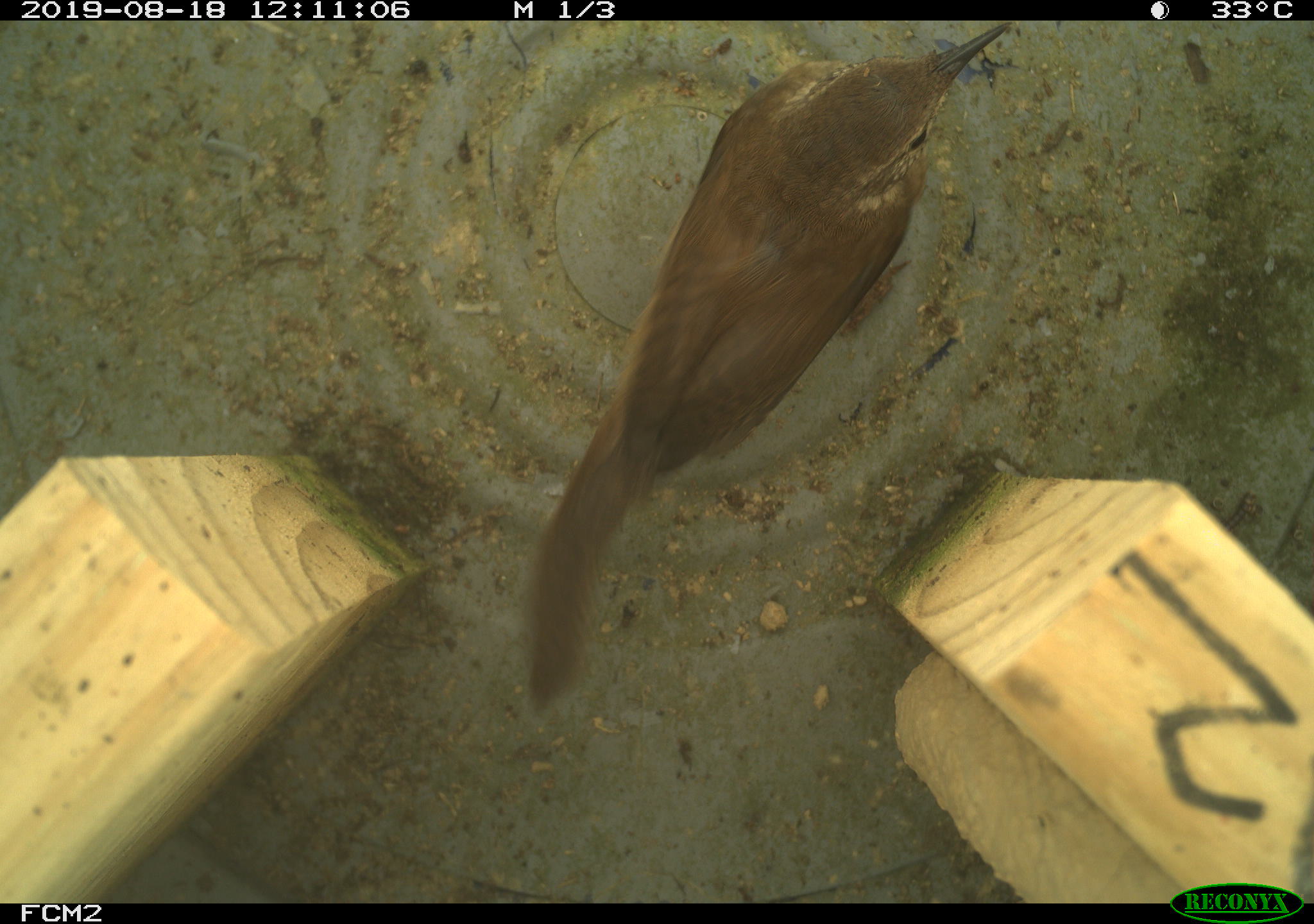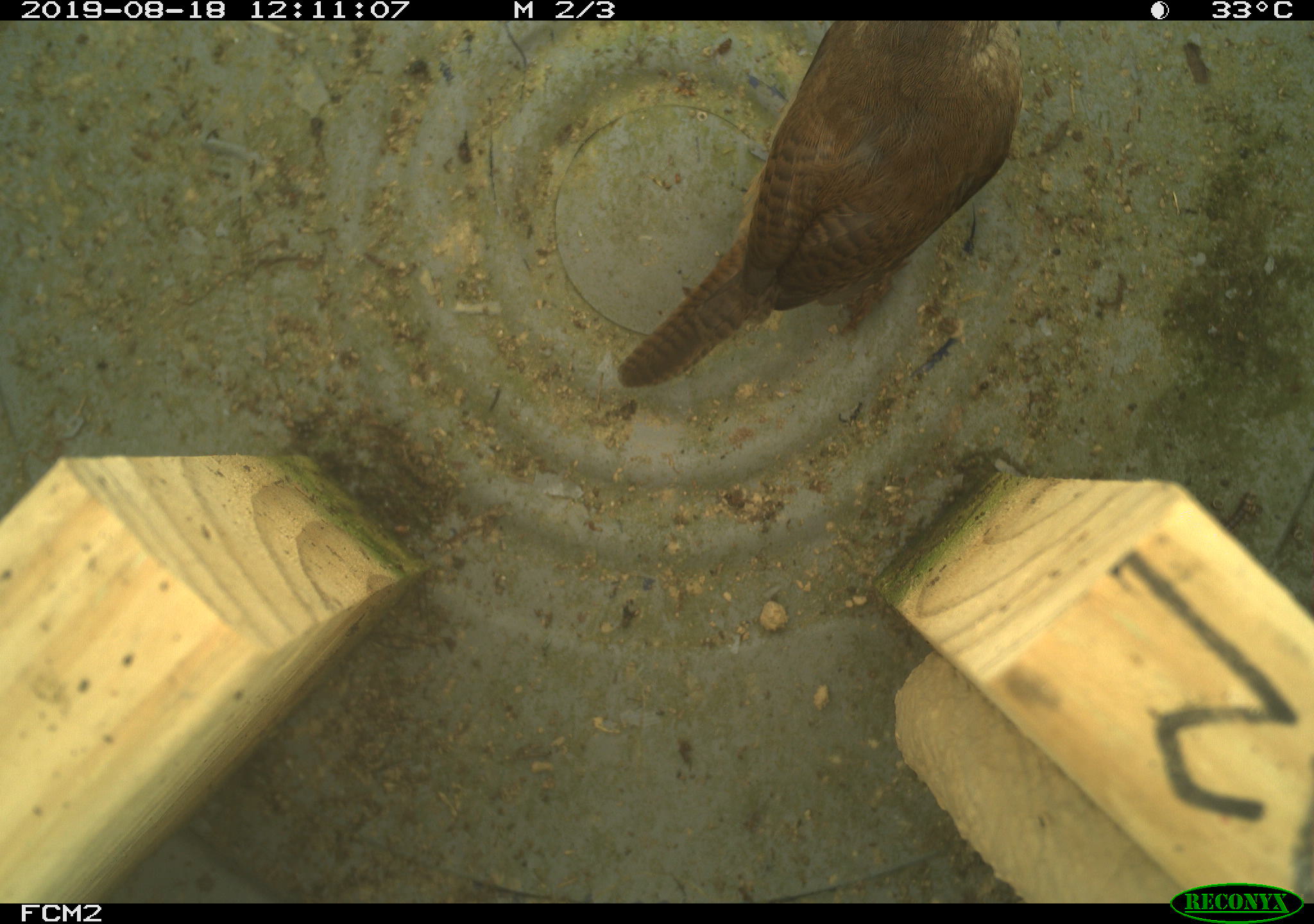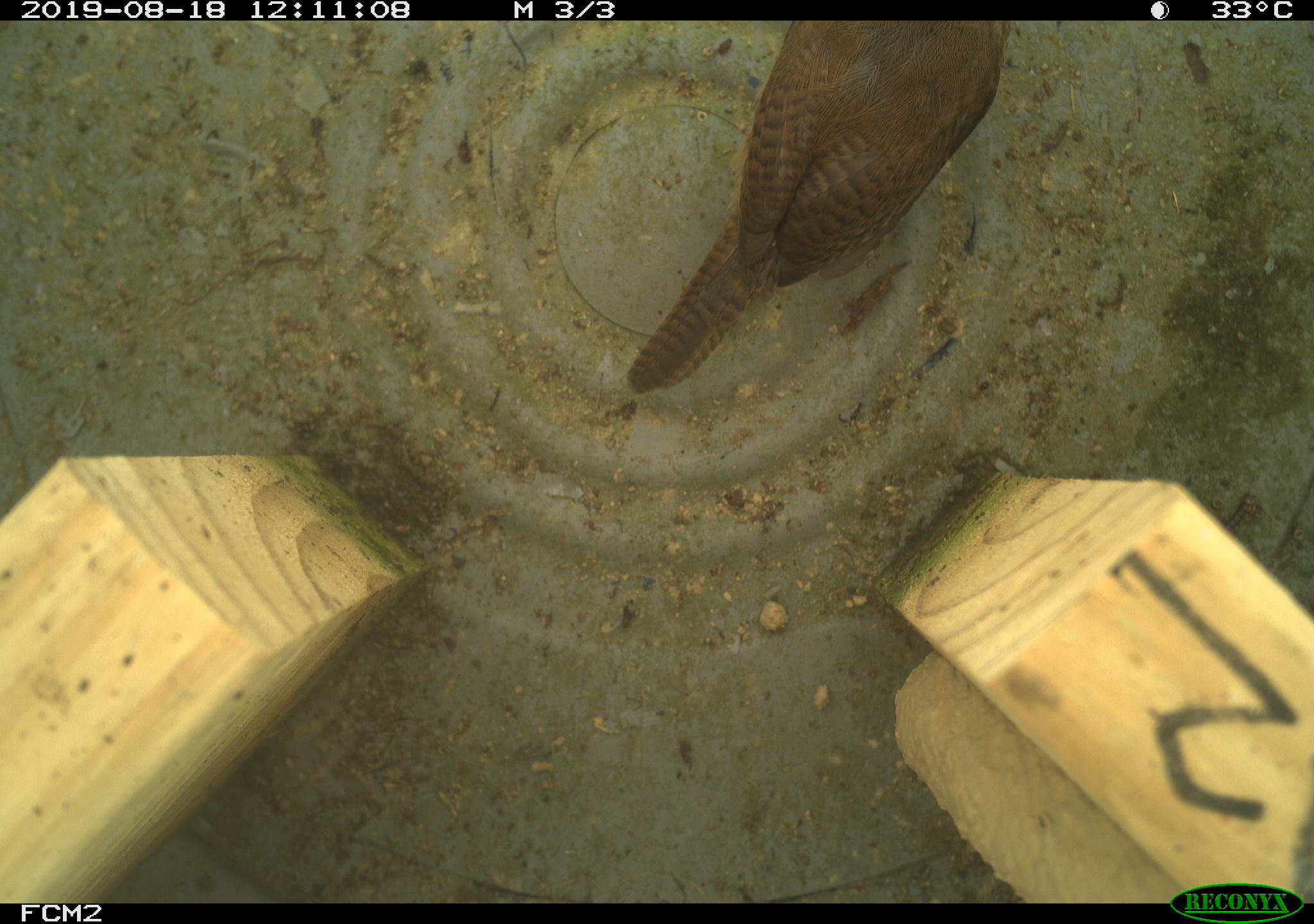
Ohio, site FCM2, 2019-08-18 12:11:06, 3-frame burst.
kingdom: Animalia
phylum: Chordata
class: Aves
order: Passeriformes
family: Troglodytidae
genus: Troglodytes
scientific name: Troglodytes aedon aedon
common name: northern house wren